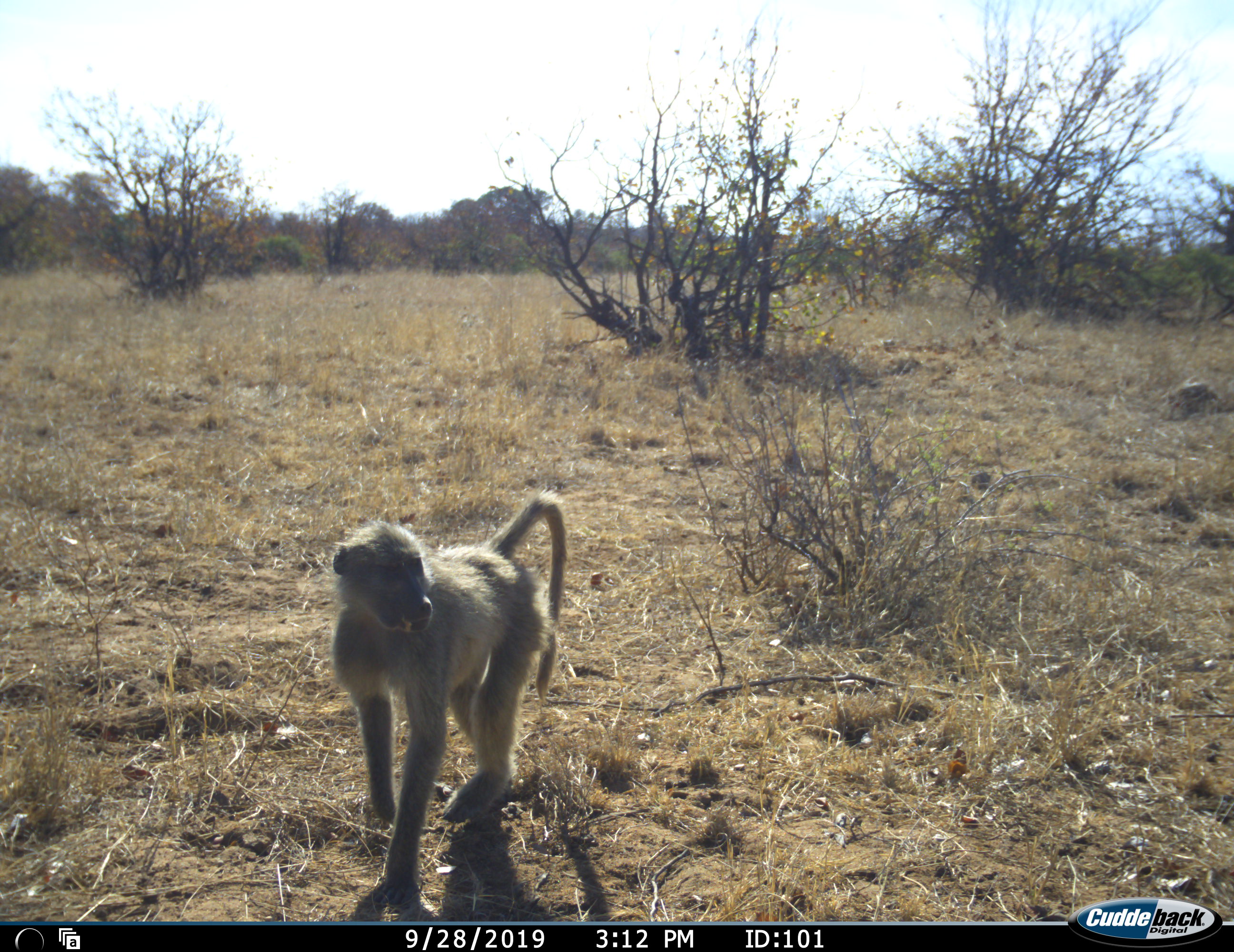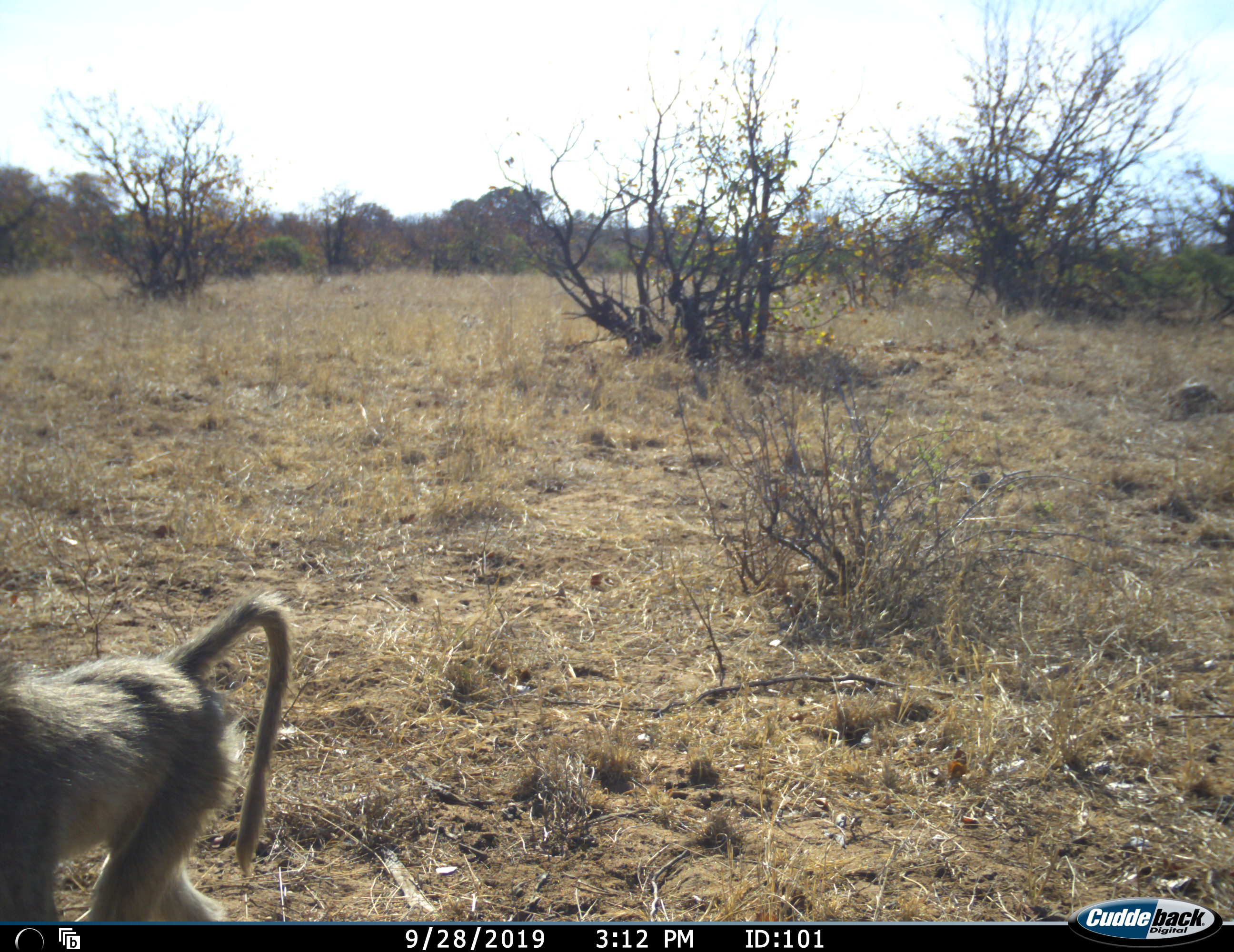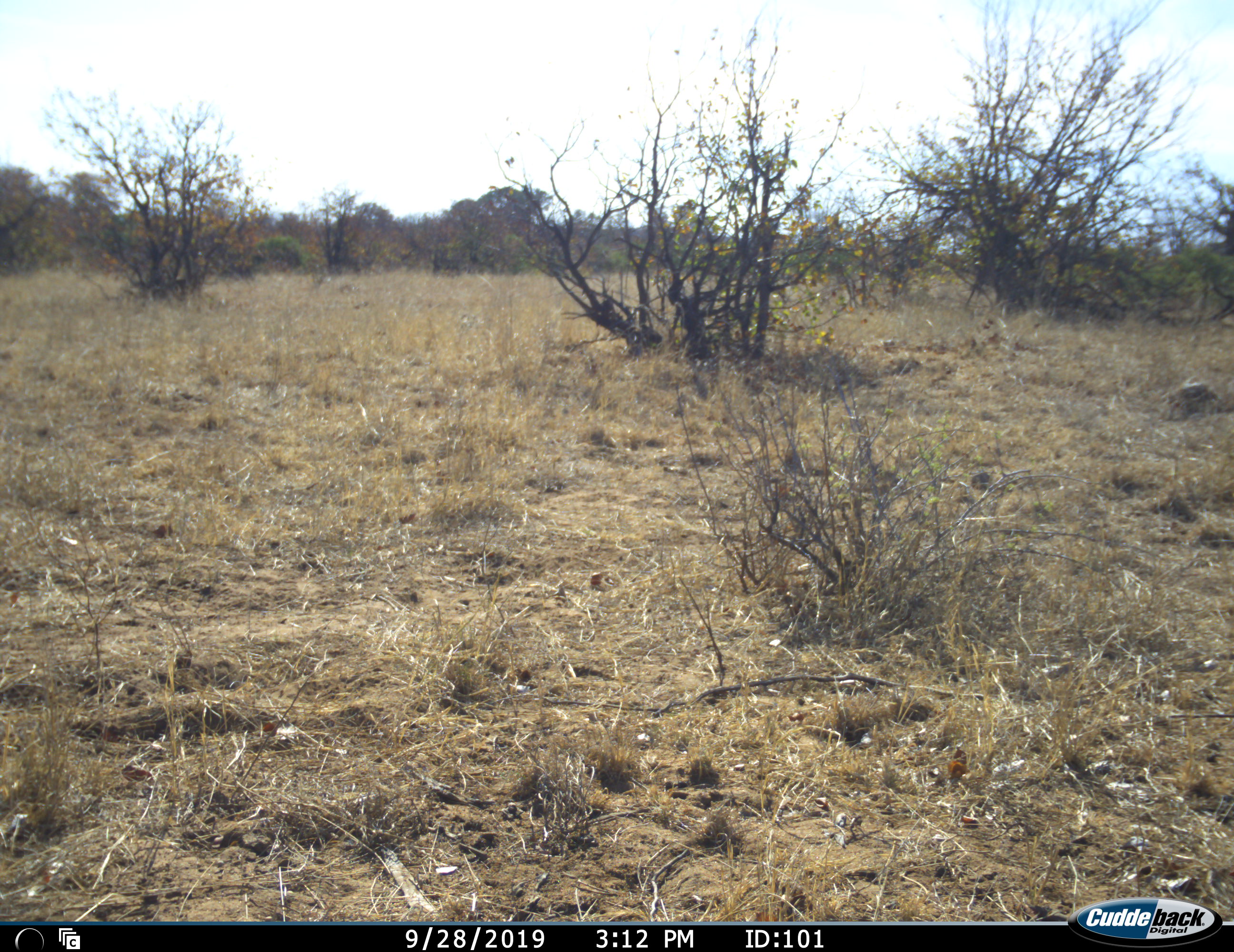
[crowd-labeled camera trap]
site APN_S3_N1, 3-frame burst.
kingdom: Animalia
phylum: Chordata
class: Mammalia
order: Primates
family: Cercopithecidae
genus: Papio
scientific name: Papio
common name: baboon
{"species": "baboon (Papio)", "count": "1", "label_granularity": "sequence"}